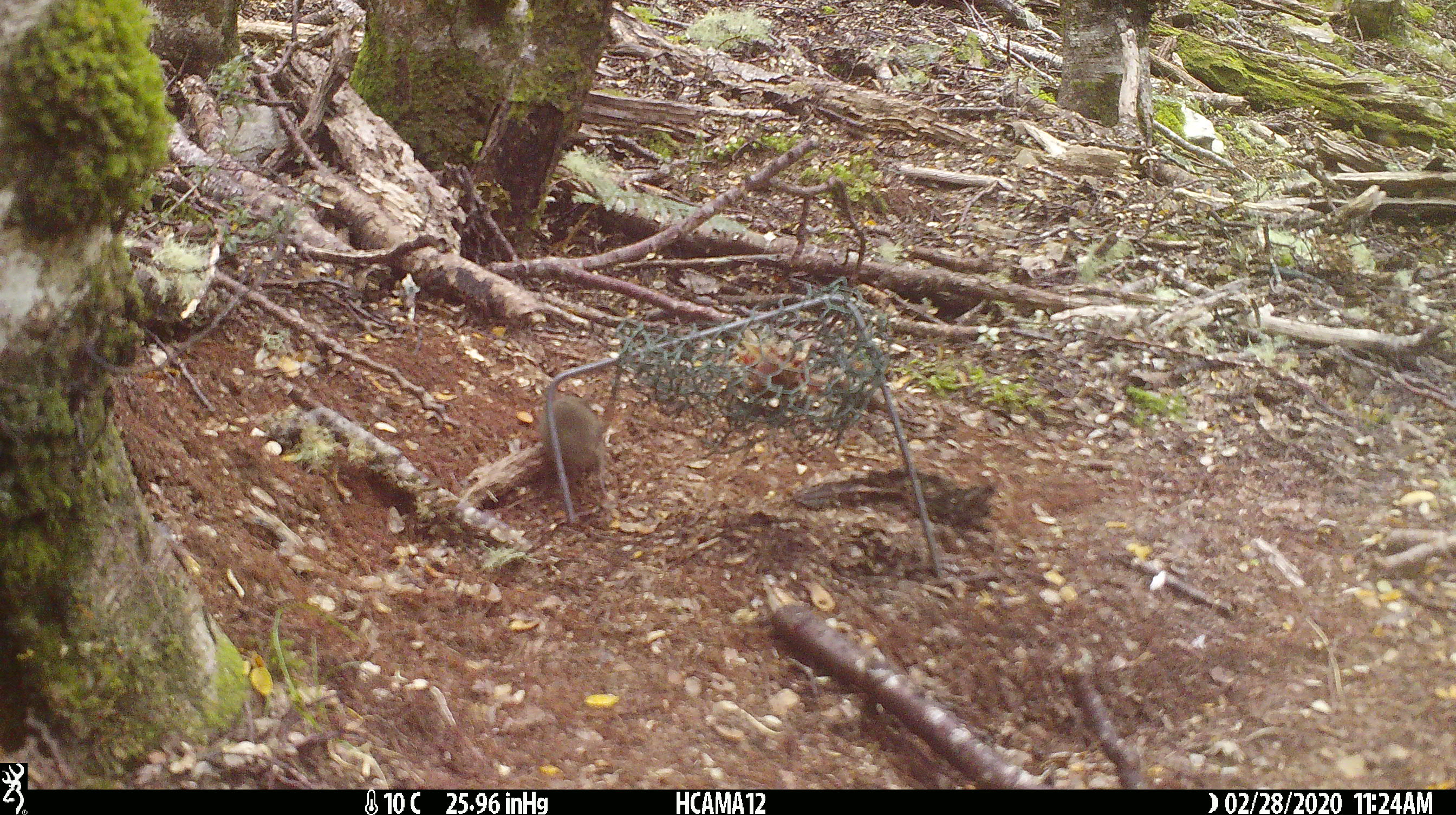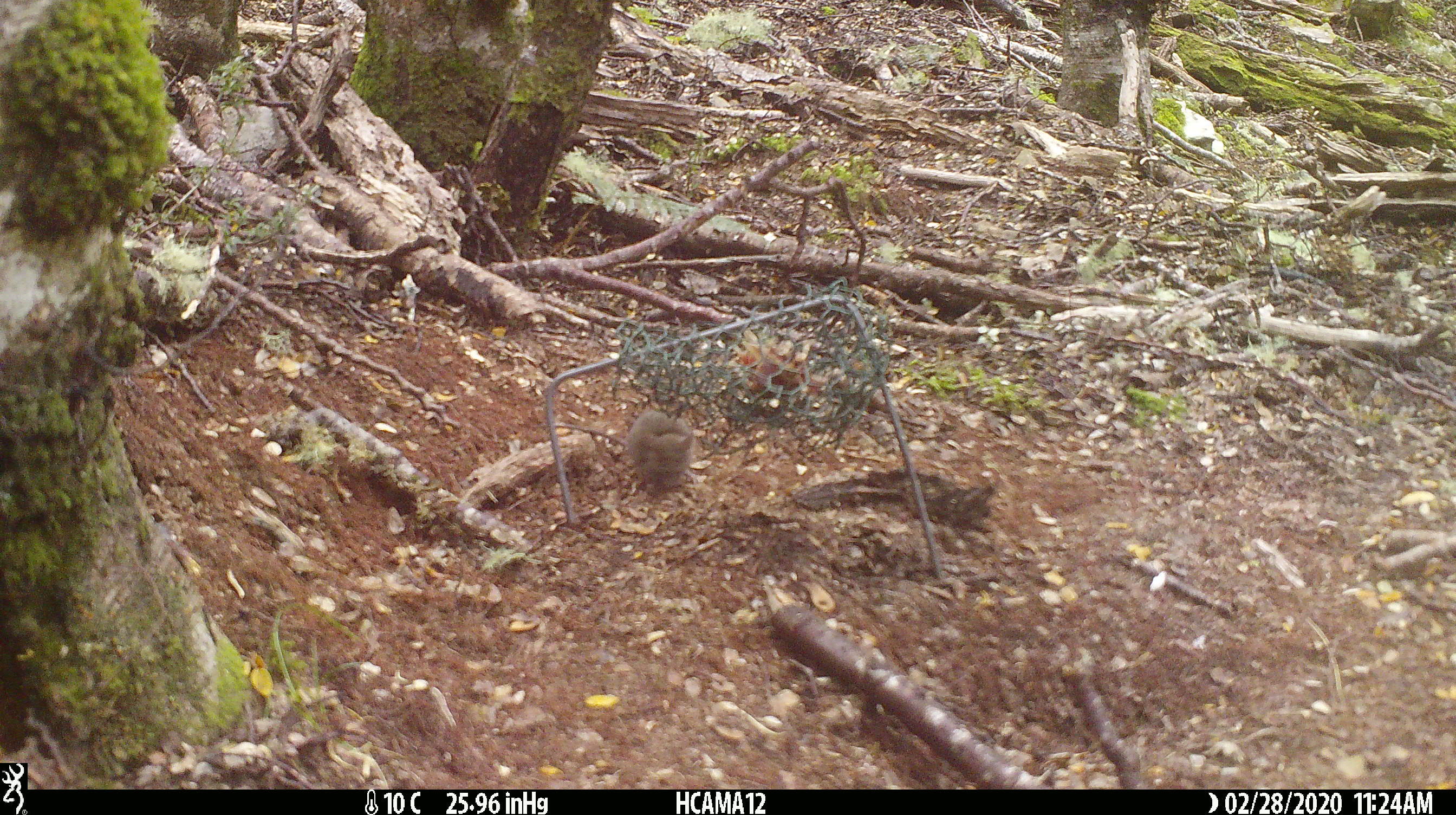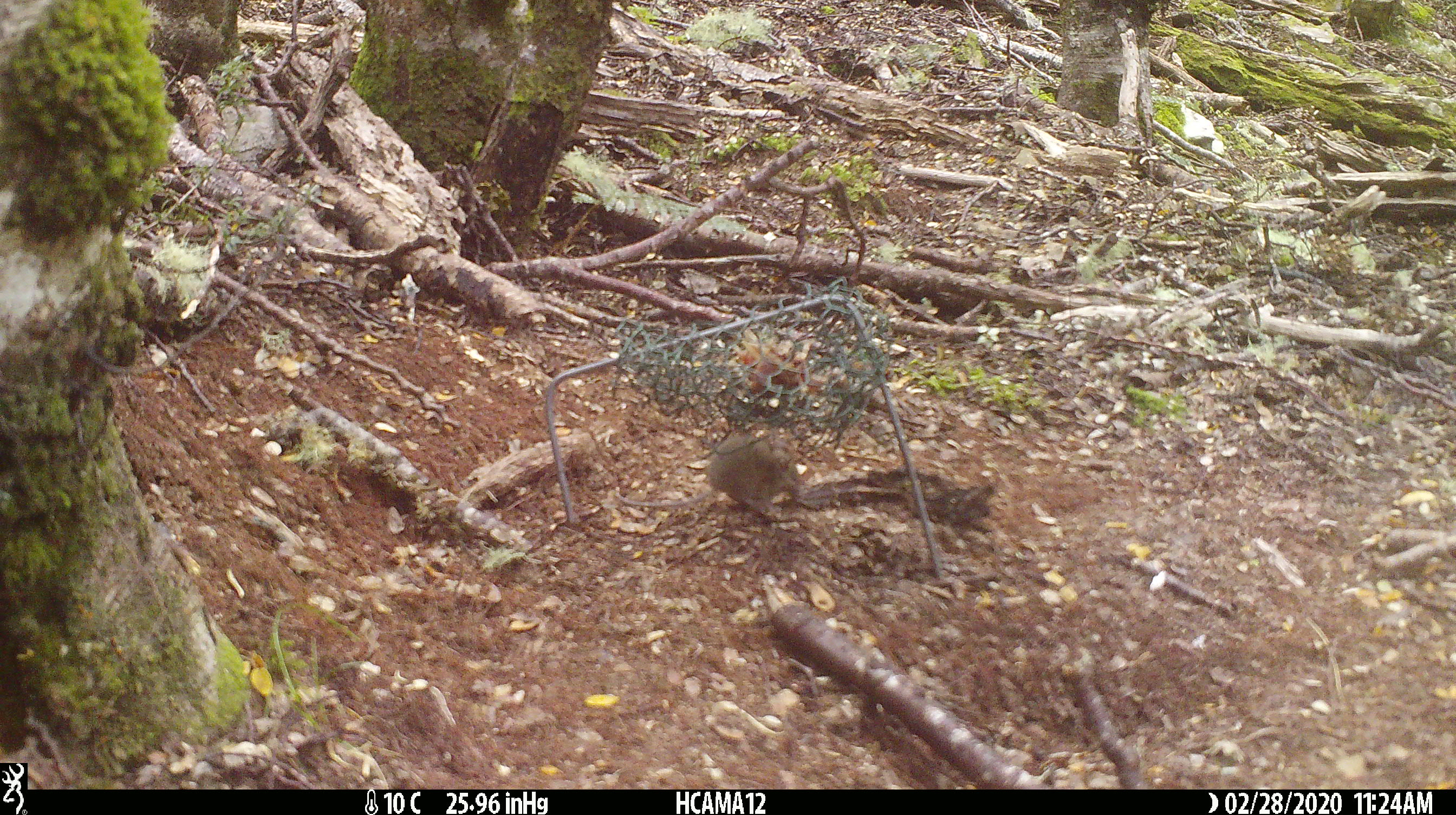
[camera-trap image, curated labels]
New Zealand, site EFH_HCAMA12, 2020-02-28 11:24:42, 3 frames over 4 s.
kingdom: Animalia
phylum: Chordata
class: Mammalia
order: Rodentia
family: Muridae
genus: Mus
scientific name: Mus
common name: mouse